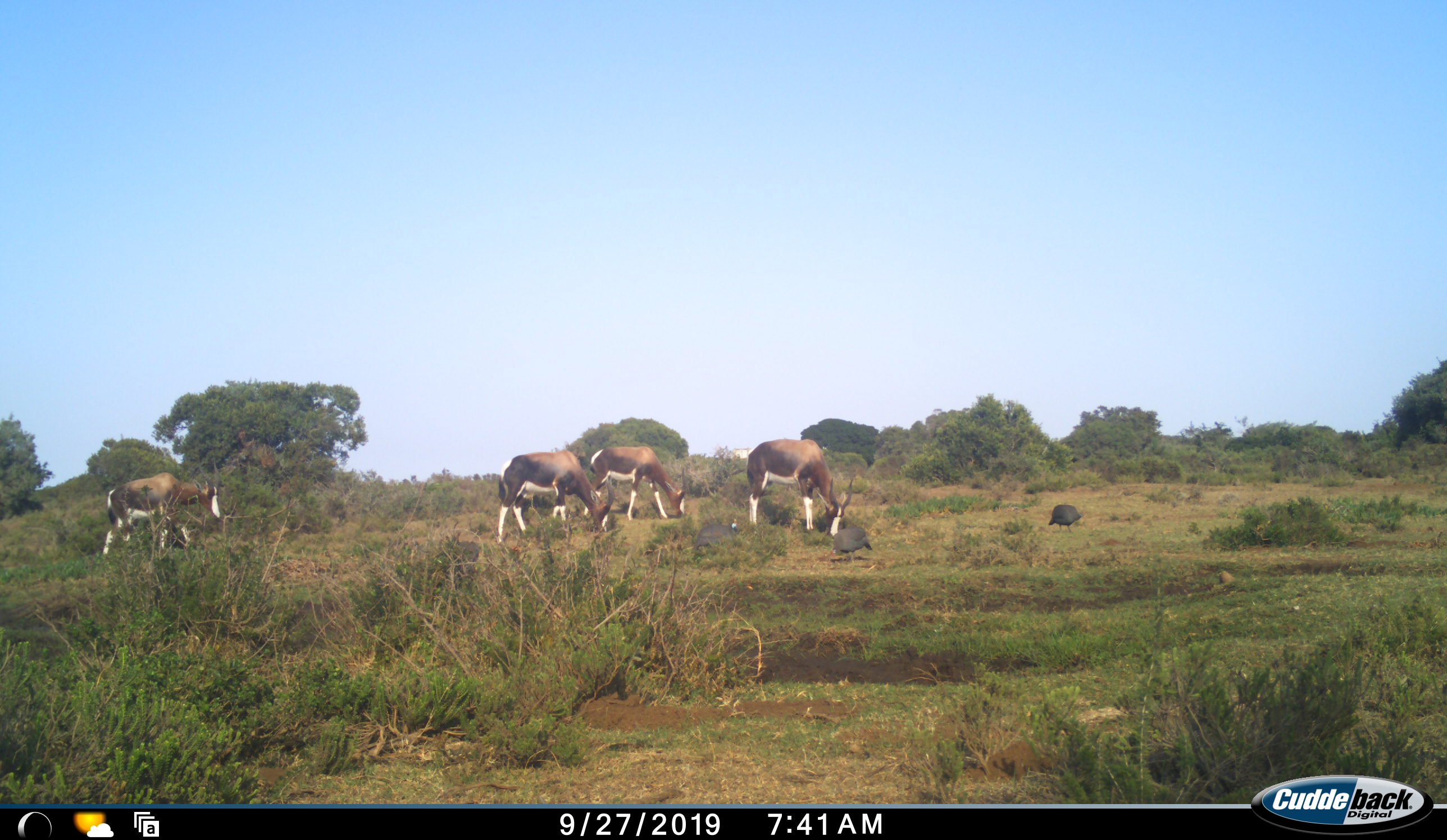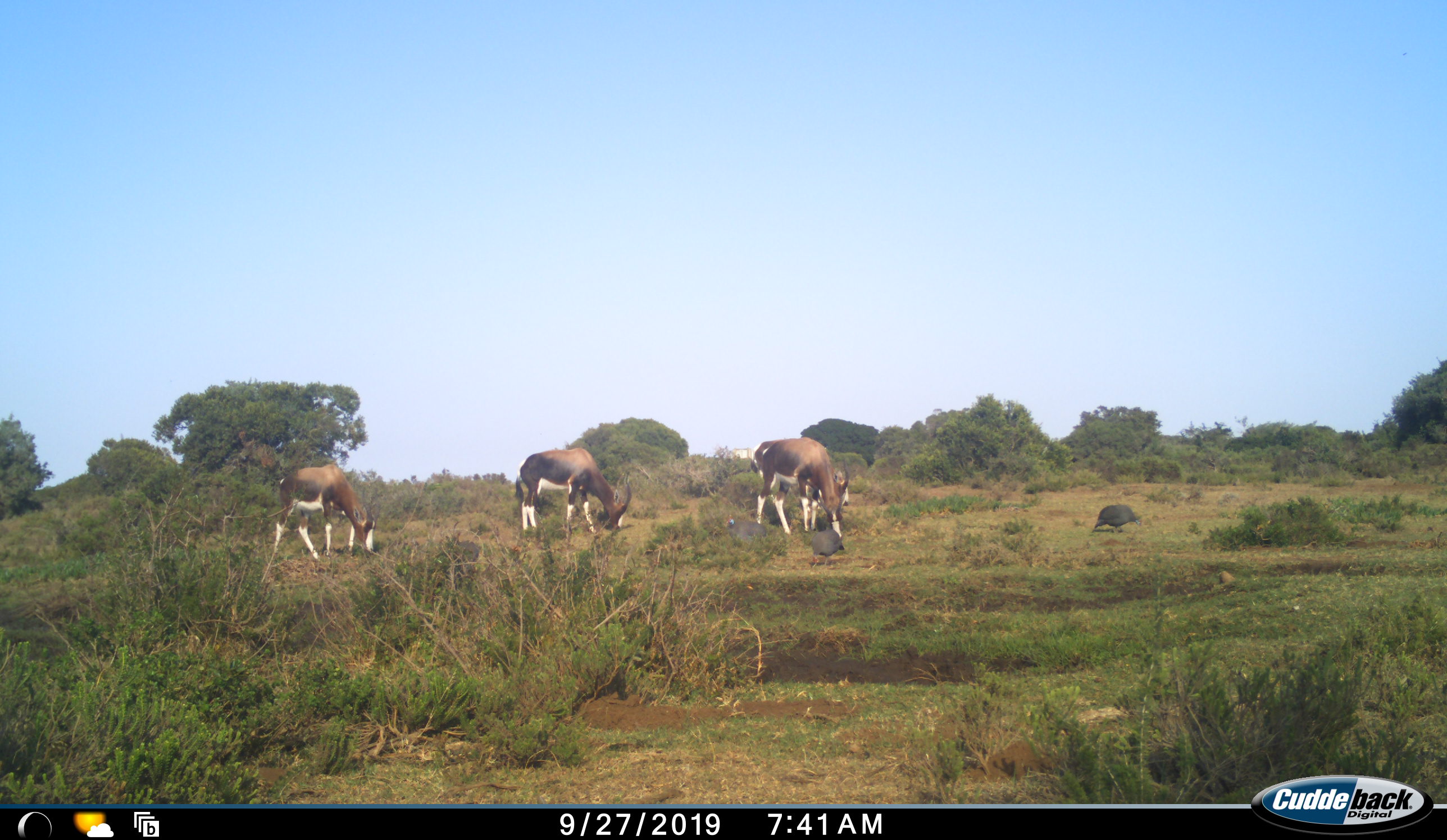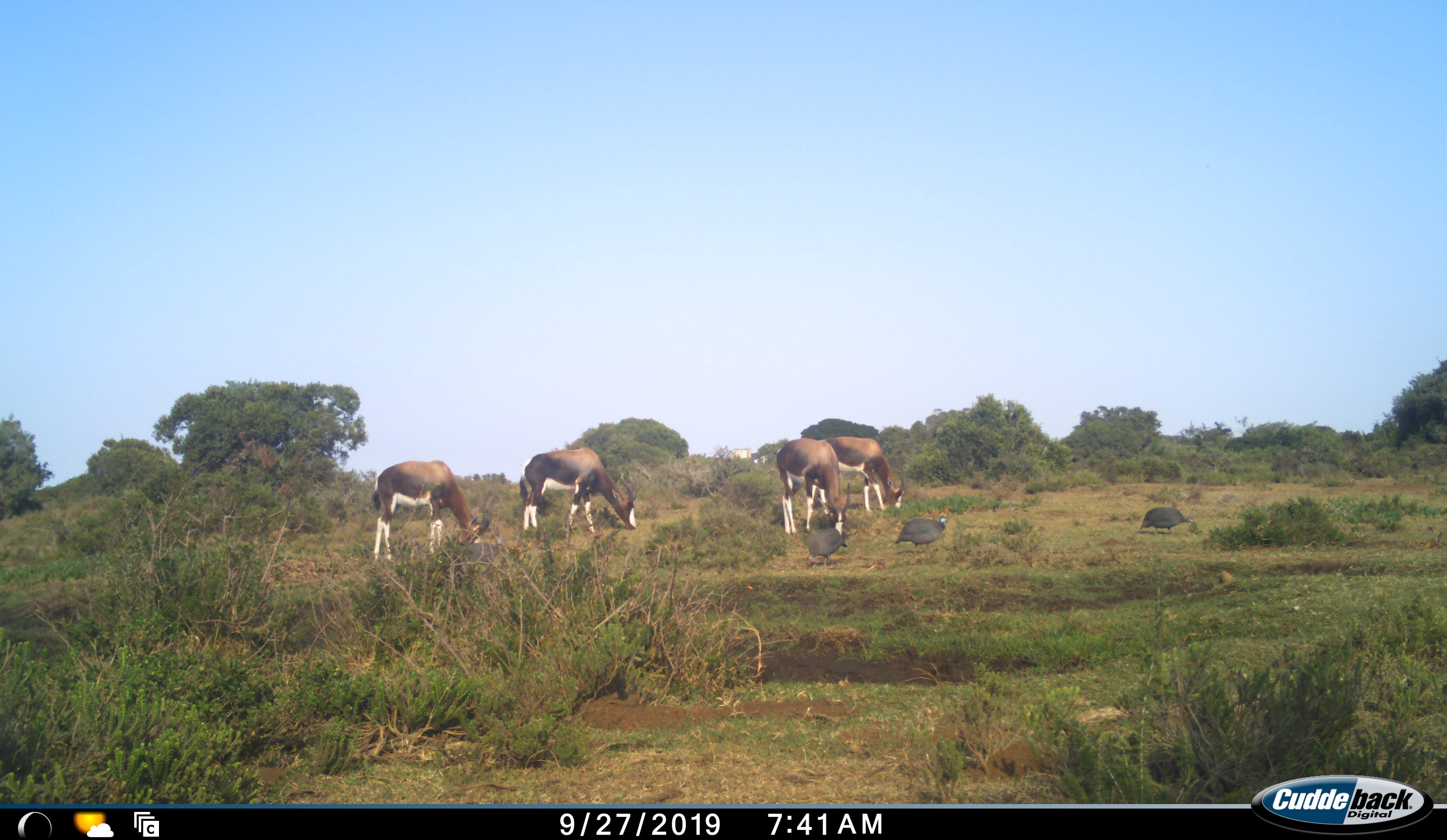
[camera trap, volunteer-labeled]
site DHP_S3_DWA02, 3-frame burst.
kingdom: Animalia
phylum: Chordata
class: Aves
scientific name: Aves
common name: bird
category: birdother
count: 3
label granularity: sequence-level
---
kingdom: Animalia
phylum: Chordata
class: Mammalia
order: Artiodactyla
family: Bovidae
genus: Damaliscus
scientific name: Damaliscus pygargus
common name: bontebok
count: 4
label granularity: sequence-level